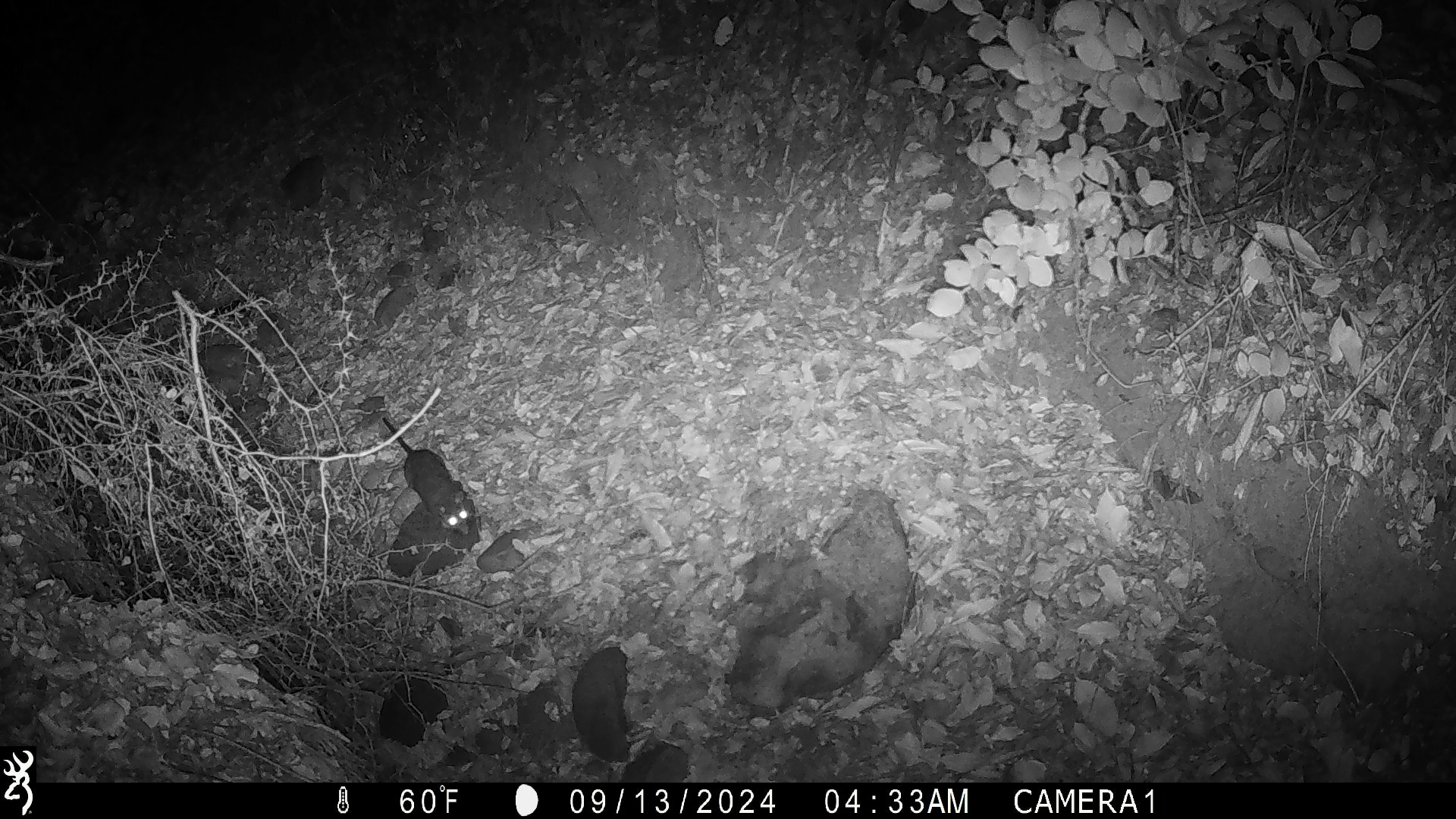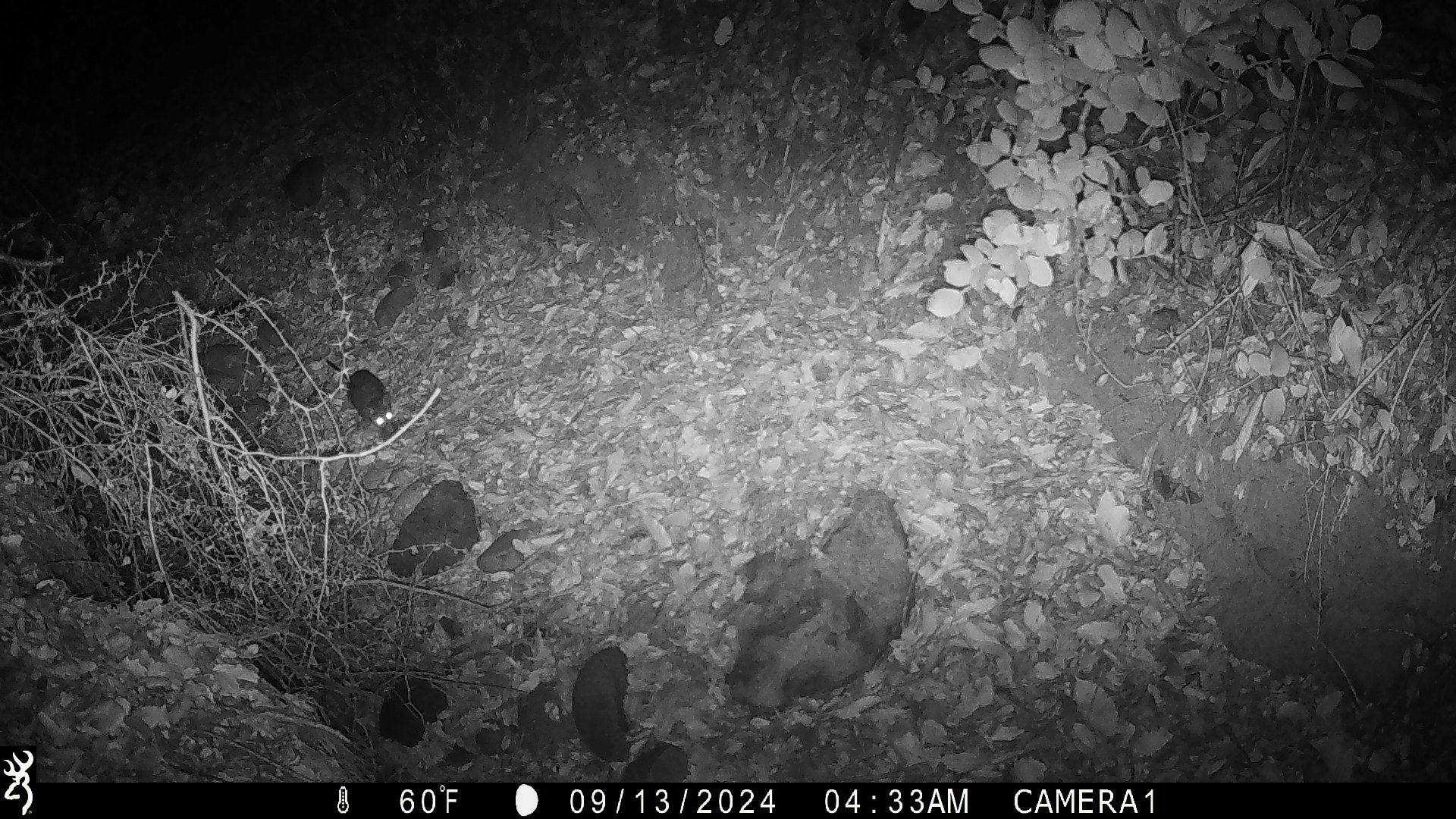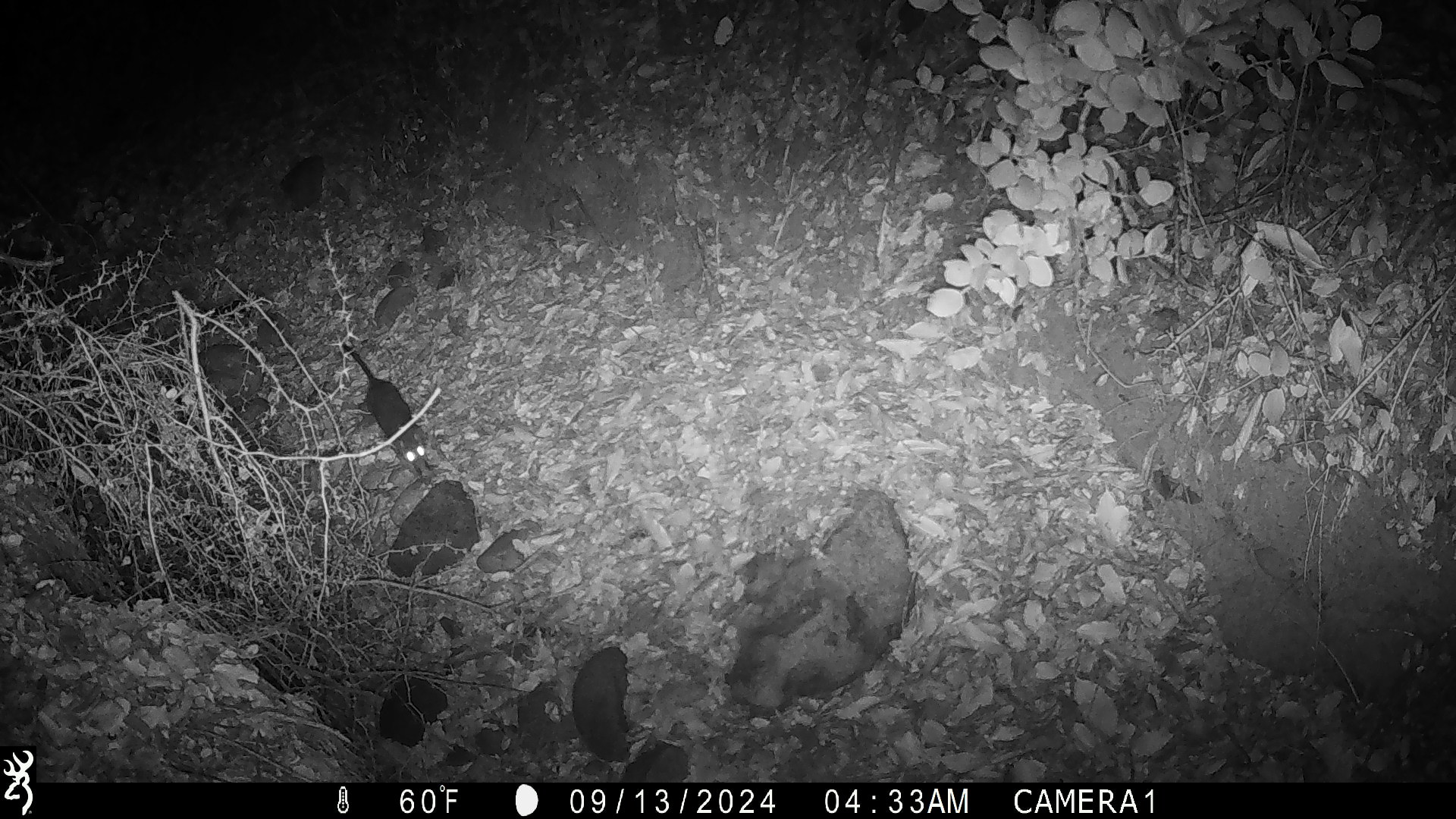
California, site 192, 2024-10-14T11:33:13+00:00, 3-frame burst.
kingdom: Animalia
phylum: Chordata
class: Mammalia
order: Rodentia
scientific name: Rodentia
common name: mouse or rat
Mouse or rat (Rodentia).